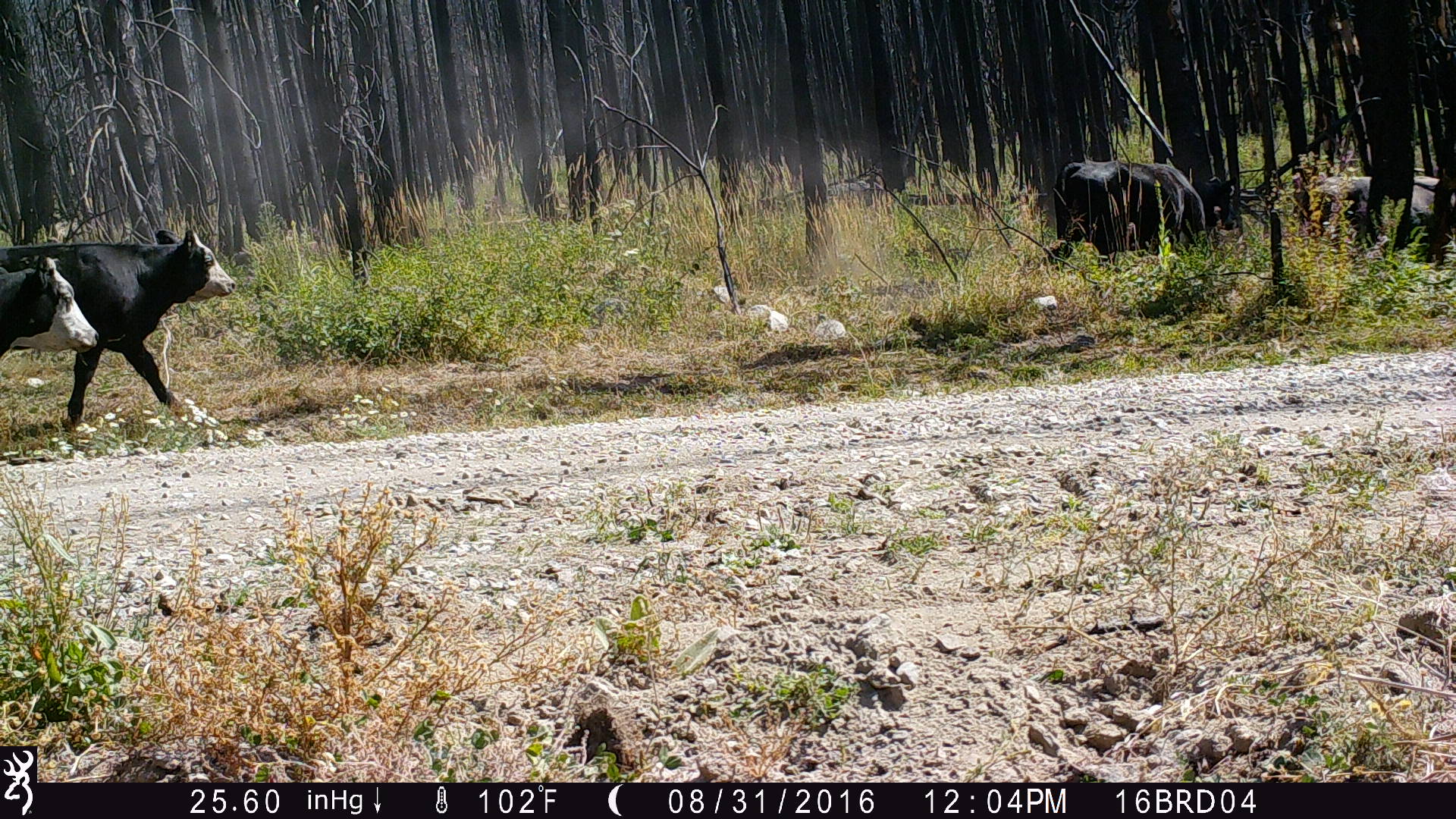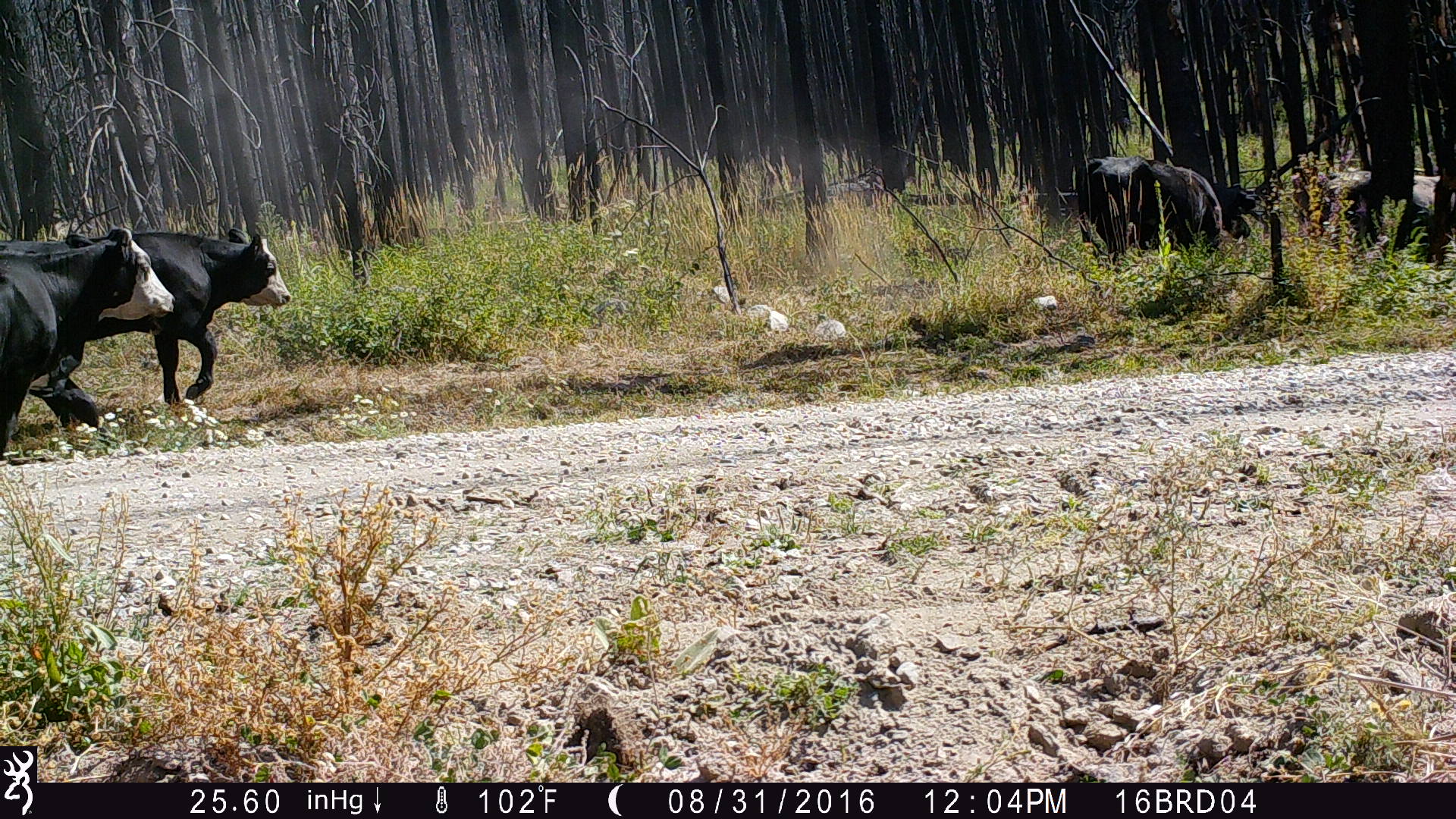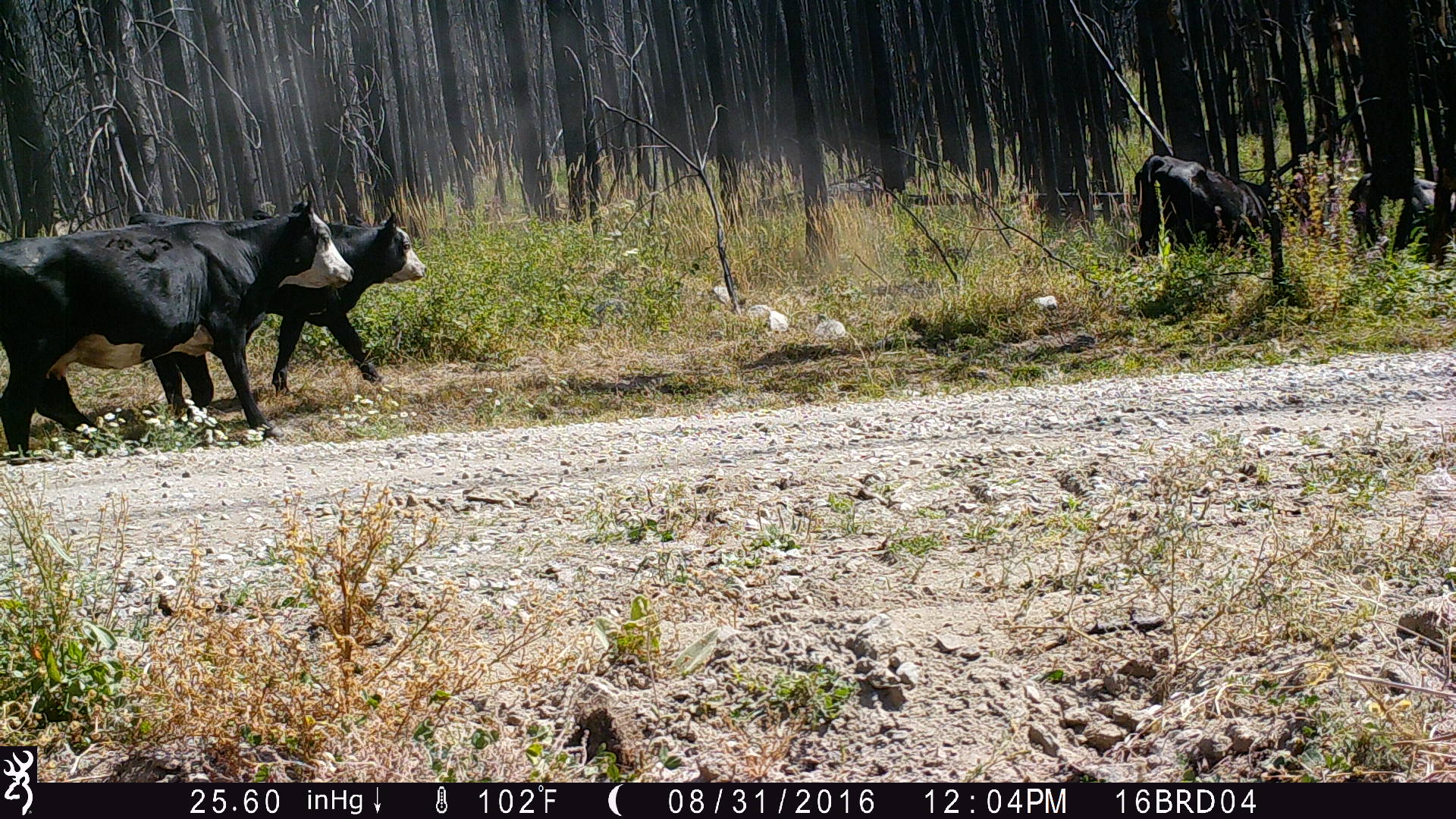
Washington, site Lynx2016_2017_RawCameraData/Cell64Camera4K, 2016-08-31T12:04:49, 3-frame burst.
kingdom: Animalia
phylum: Chordata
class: Mammalia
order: Artiodactyla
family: Bovidae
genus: Bos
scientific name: Bos taurus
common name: domestic cattle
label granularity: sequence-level